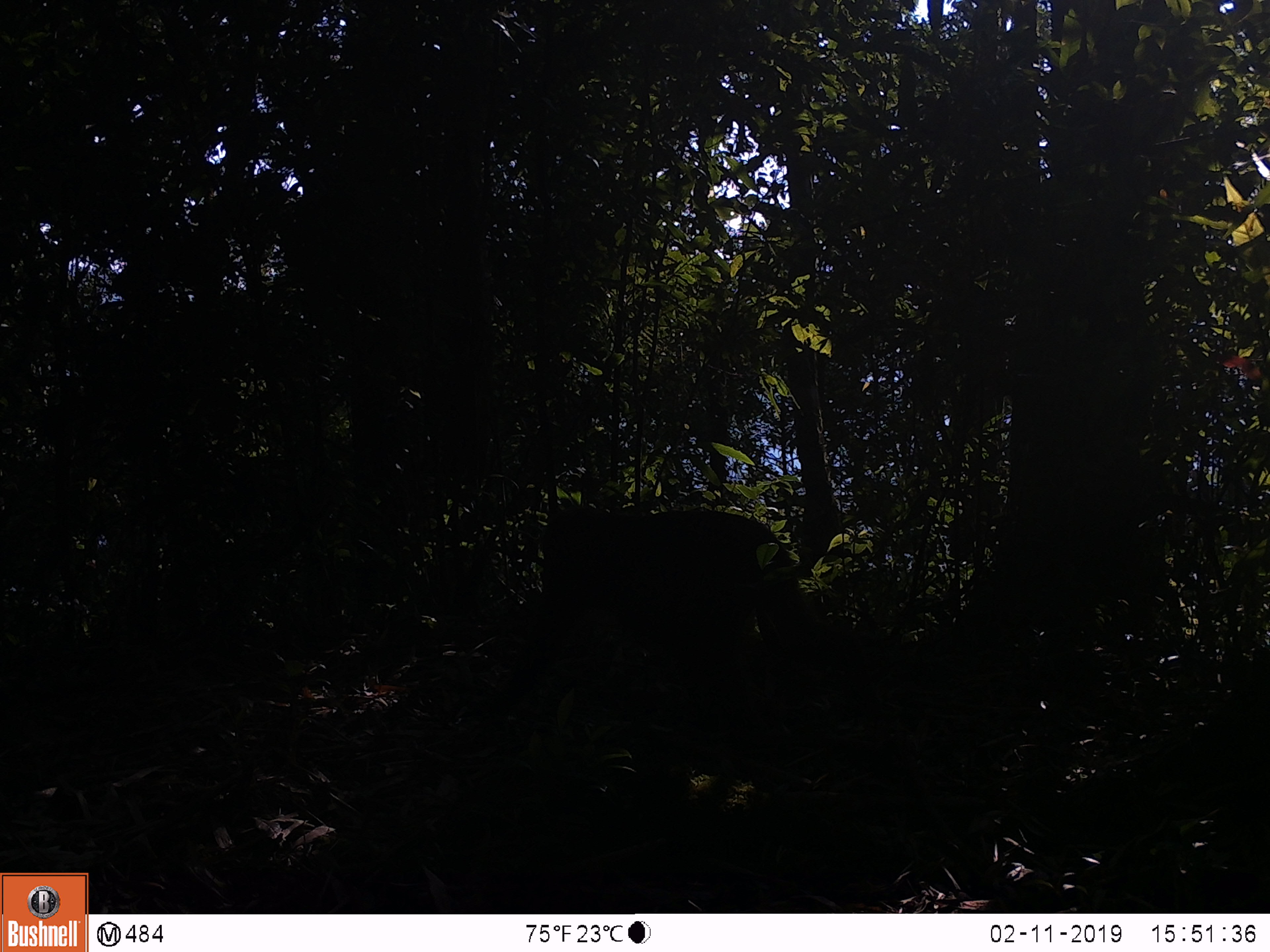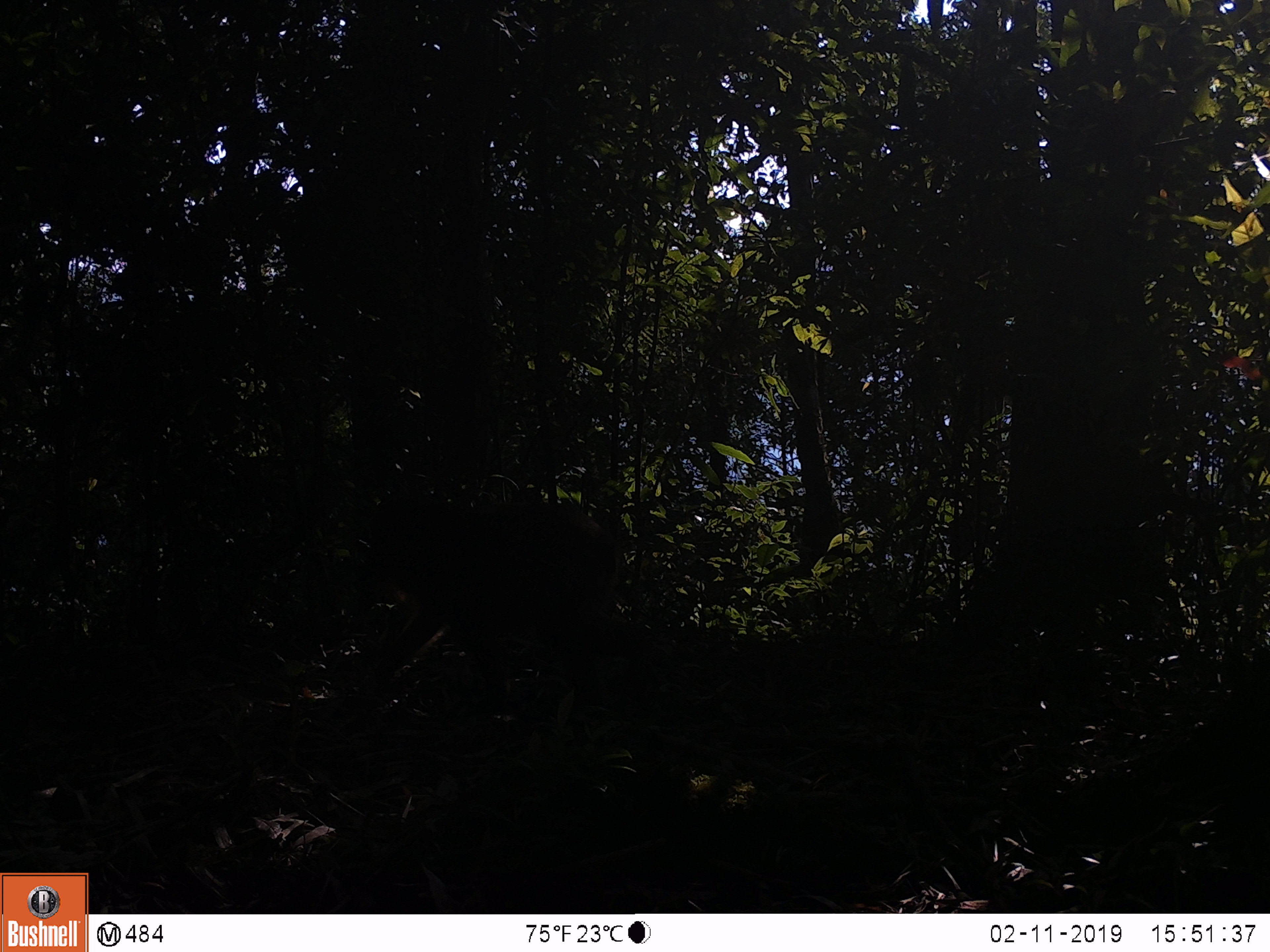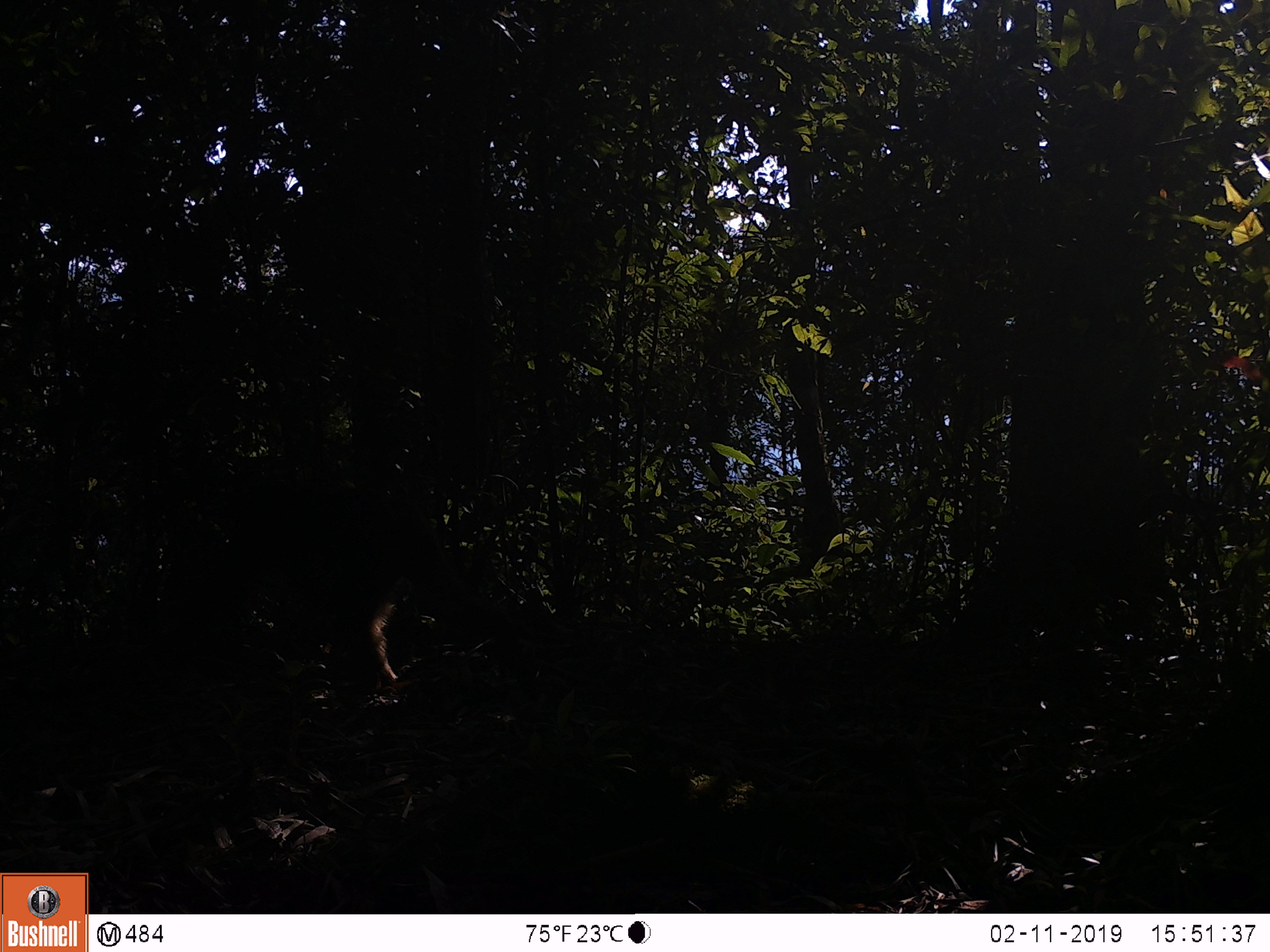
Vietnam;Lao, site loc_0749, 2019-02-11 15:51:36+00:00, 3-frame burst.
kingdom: Animalia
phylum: Chordata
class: Mammalia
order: Primates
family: Cercopithecidae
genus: Macaca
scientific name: Macaca arctoides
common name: stump-tailed macaque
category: stump tailed macaque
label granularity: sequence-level